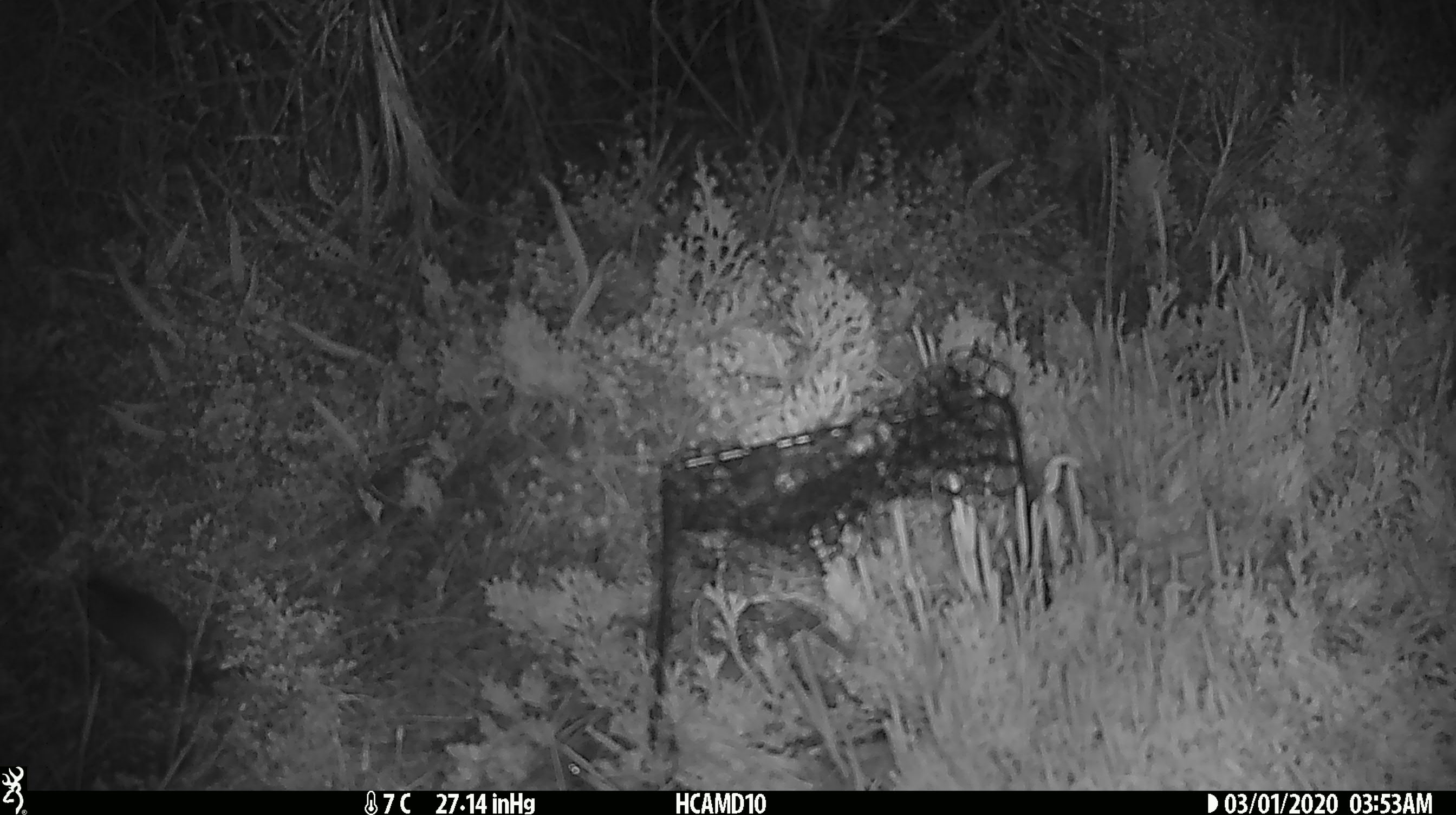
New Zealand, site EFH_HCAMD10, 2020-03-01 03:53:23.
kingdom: Animalia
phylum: Chordata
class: Mammalia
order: Rodentia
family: Muridae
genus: Mus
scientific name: Mus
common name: mouse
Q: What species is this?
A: Mouse (Mus).